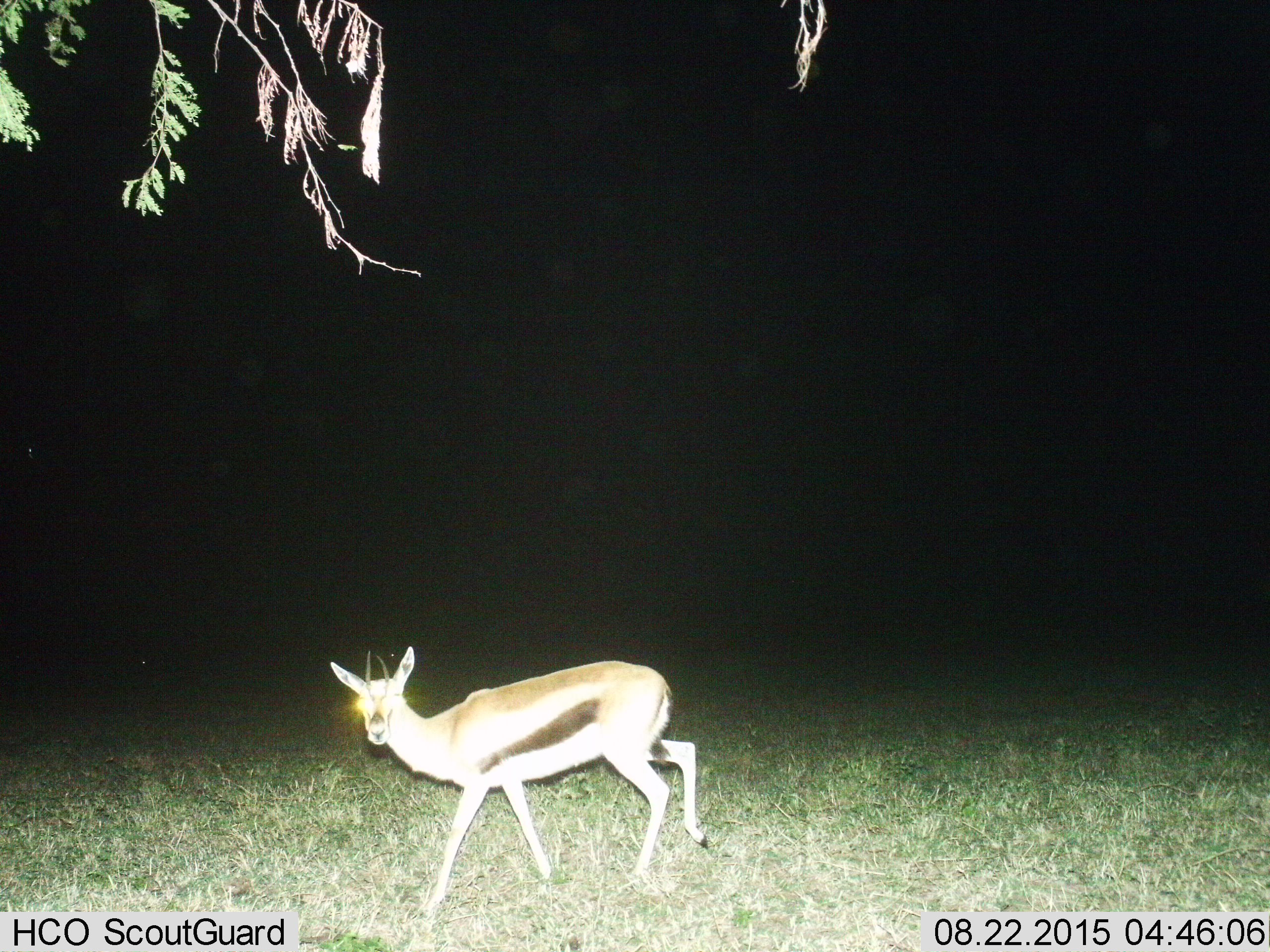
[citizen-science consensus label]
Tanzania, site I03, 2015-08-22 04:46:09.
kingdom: Animalia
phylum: Chordata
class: Mammalia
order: Artiodactyla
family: Bovidae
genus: Eudorcas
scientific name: Eudorcas thomsonii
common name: thomson's gazelle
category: gazellethomsons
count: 1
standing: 40%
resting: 0%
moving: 60%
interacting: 0%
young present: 0%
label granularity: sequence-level